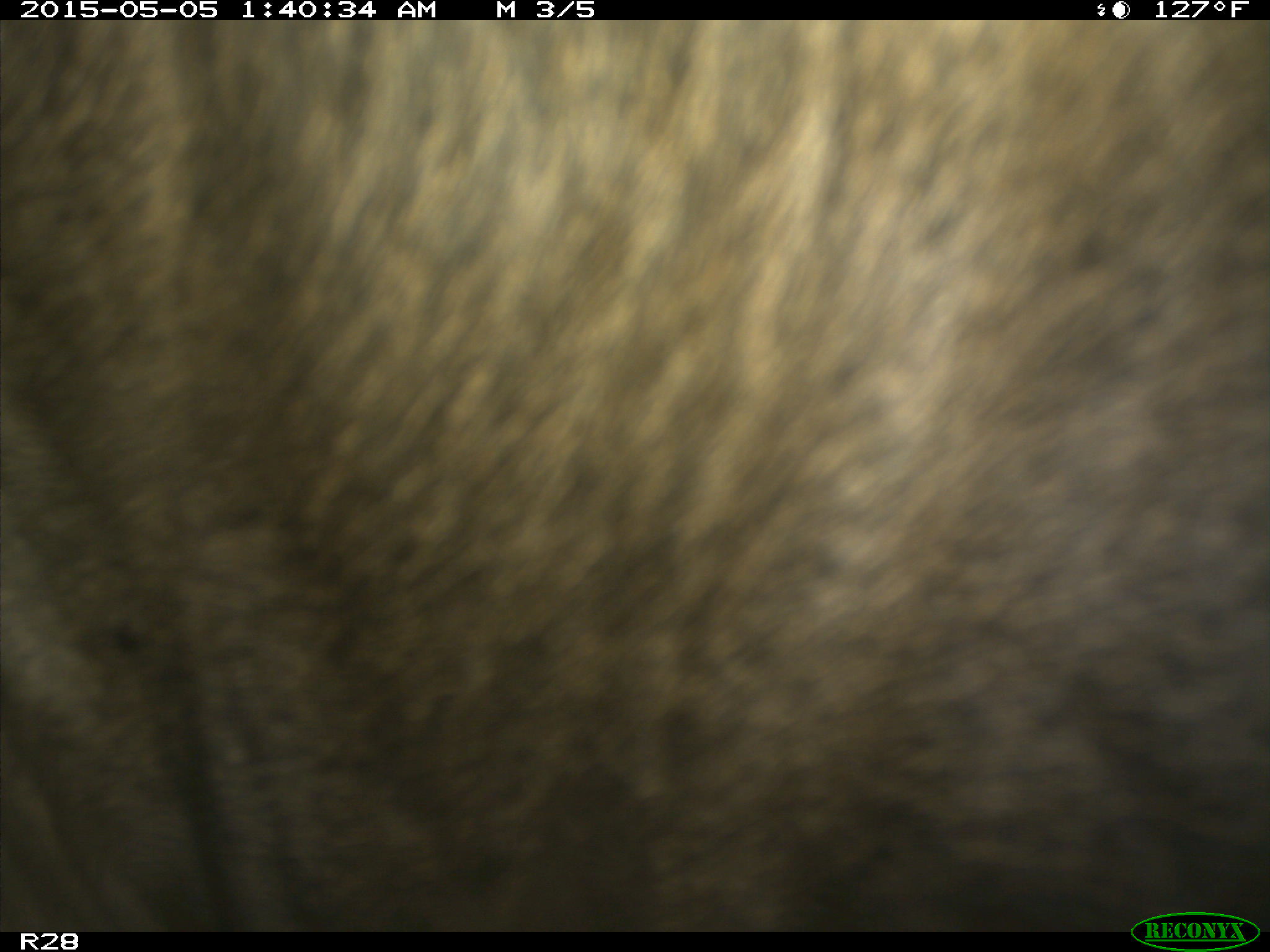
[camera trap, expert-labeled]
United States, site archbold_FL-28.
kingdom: Animalia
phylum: Chordata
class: Mammalia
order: Artiodactyla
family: Bovidae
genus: Bos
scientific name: Bos taurus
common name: domestic cow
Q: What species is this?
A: Bos taurus (domestic cow).